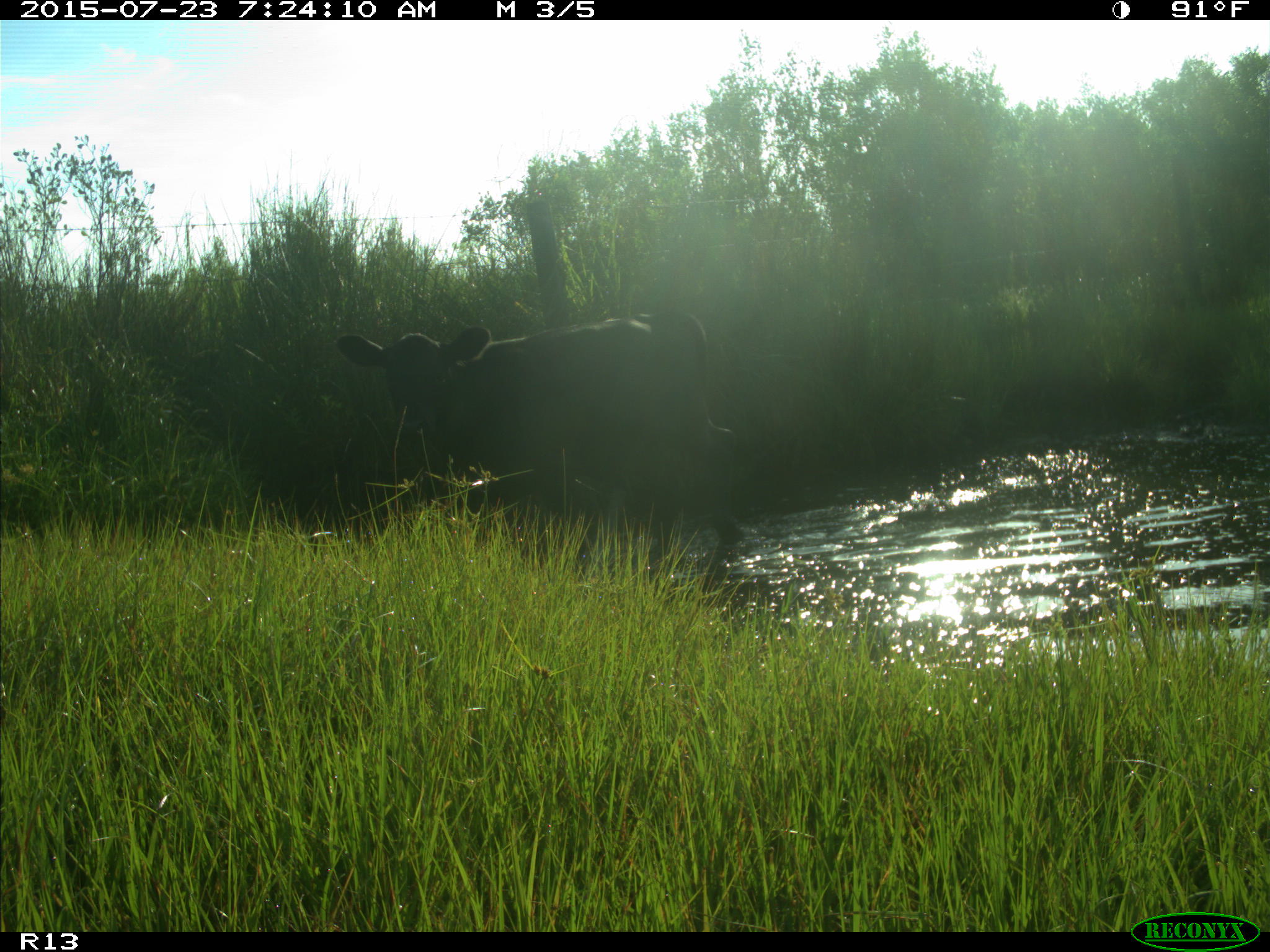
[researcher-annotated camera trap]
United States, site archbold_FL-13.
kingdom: Animalia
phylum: Chordata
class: Mammalia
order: Artiodactyla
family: Bovidae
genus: Bos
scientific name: Bos taurus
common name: domestic cow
Bos taurus (domestic cow).